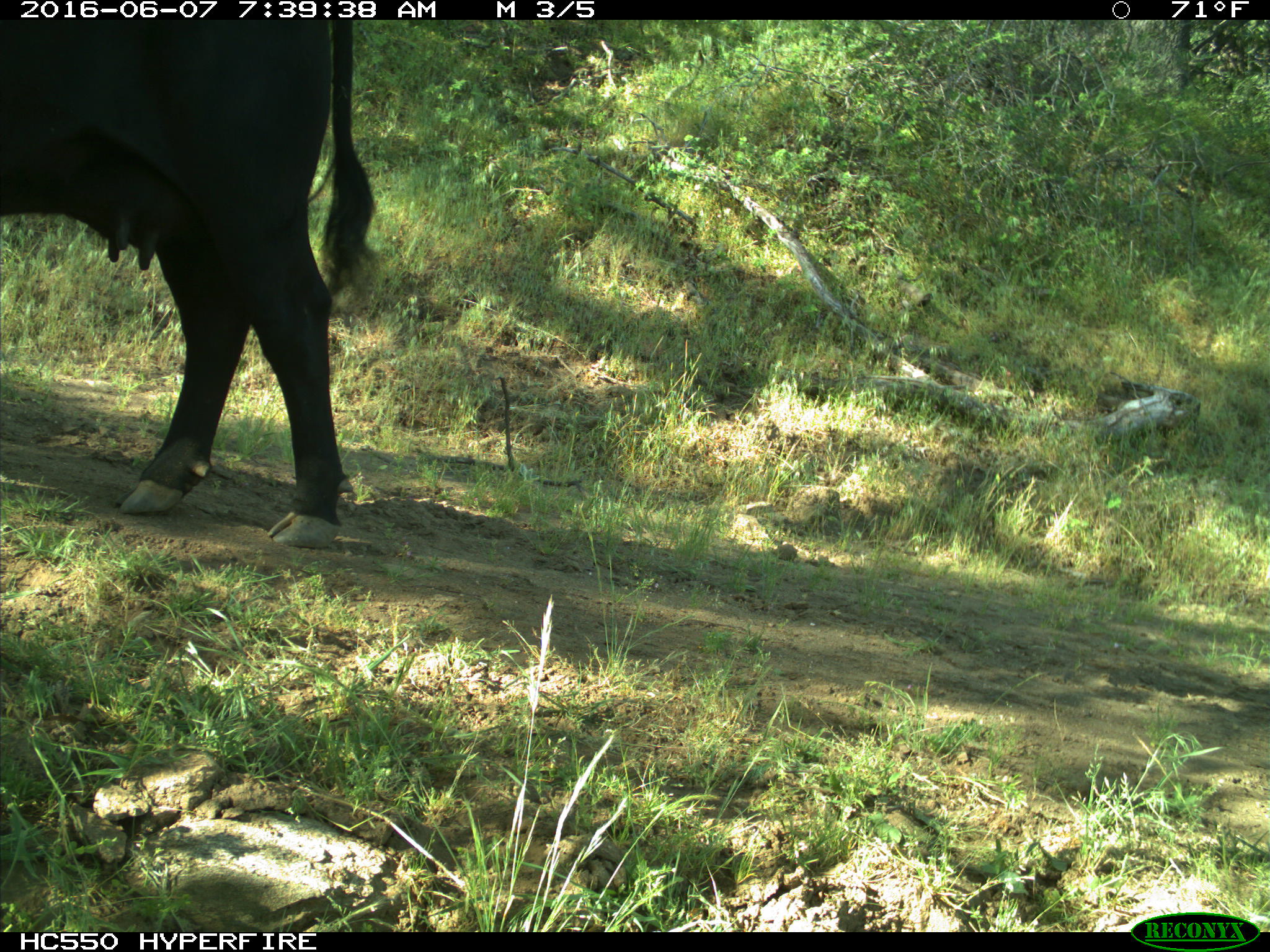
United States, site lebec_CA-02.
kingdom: Animalia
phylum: Chordata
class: Mammalia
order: Artiodactyla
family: Bovidae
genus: Bos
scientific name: Bos taurus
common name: domestic cow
Bos taurus (domestic cow).